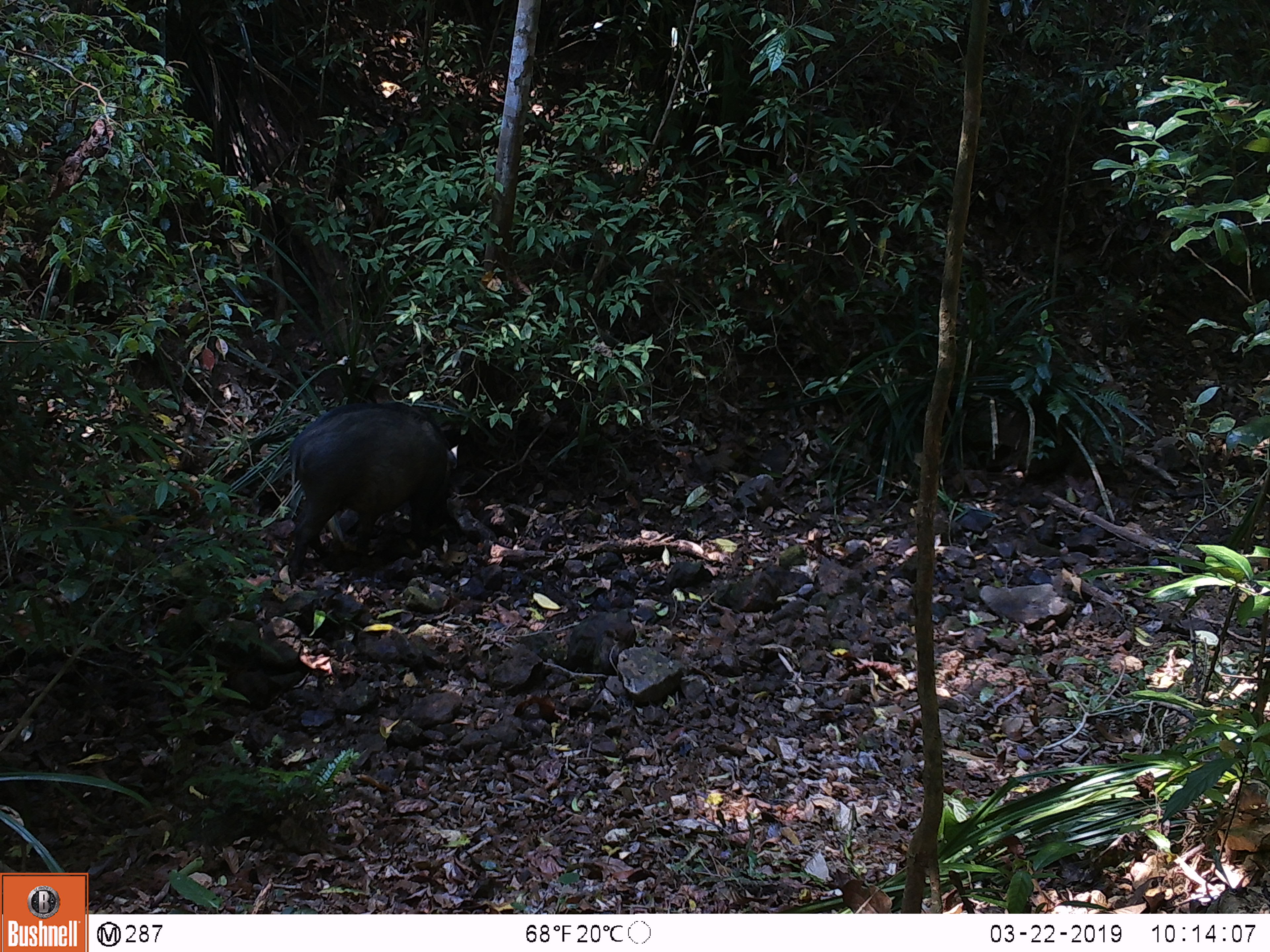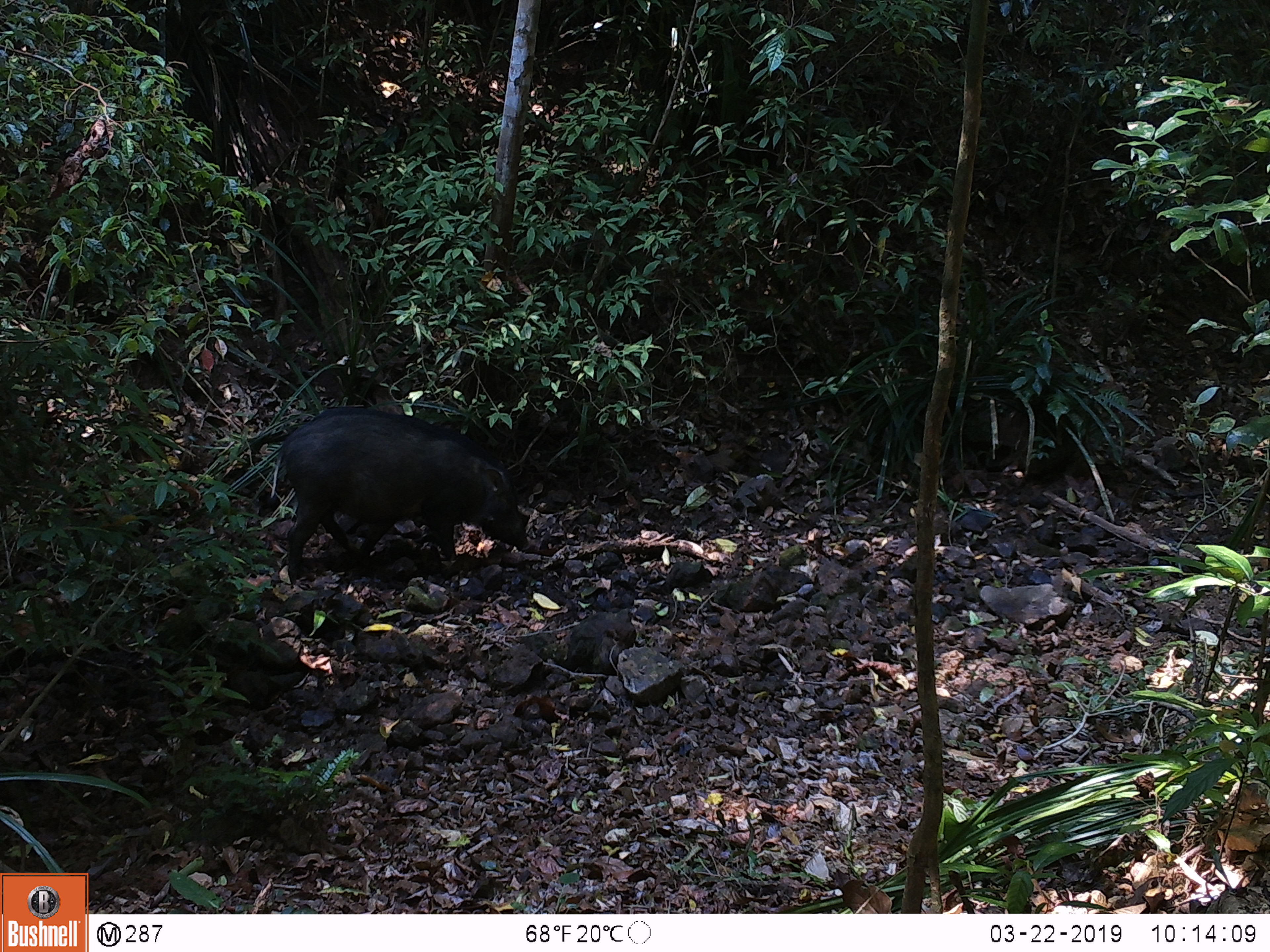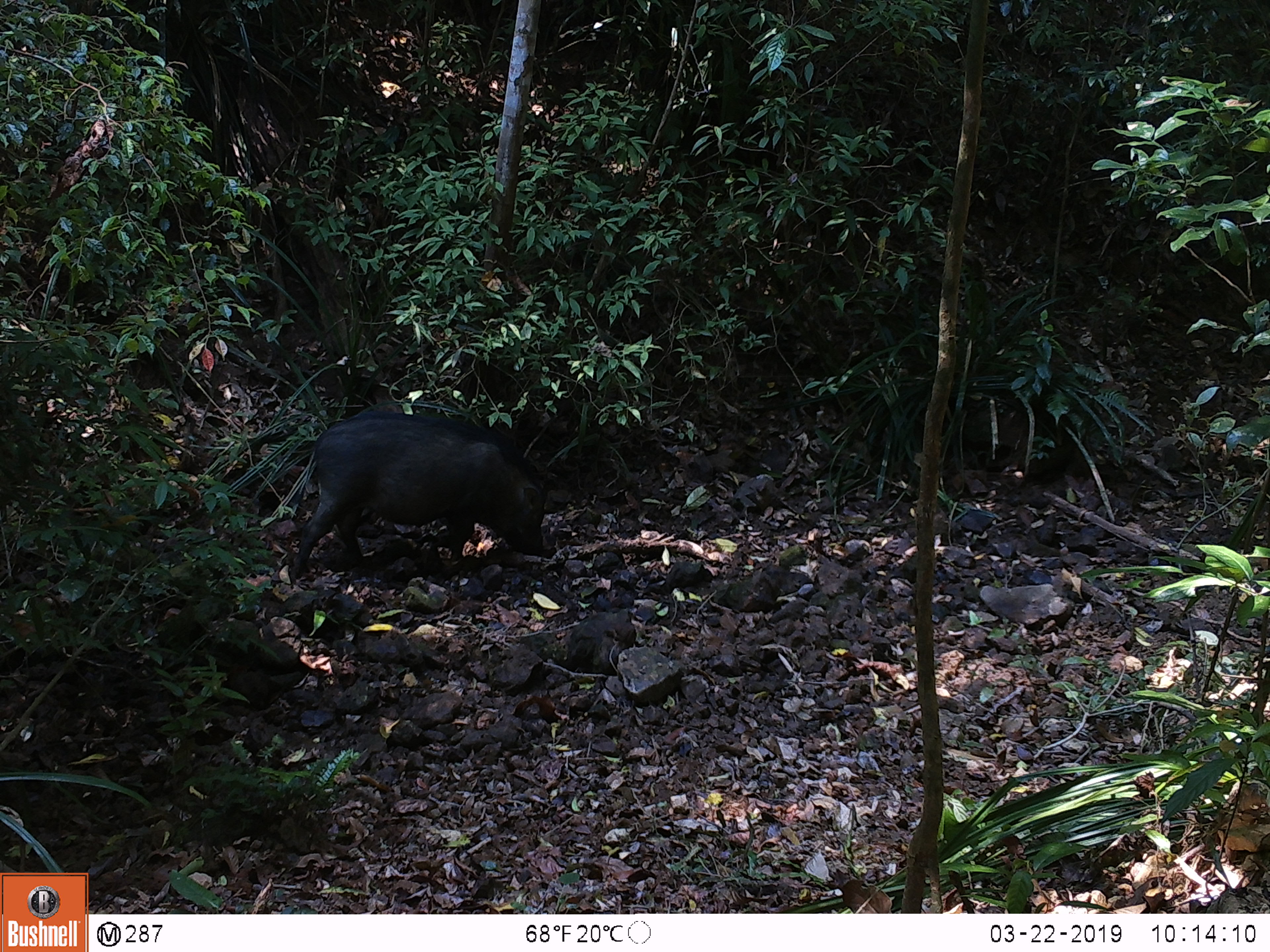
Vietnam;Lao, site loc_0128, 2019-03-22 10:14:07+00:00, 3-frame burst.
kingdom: Animalia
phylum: Chordata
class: Mammalia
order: Artiodactyla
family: Suidae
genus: Sus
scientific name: Sus scrofa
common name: eurasian wild pig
Eurasian wild pig (Sus scrofa). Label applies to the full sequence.